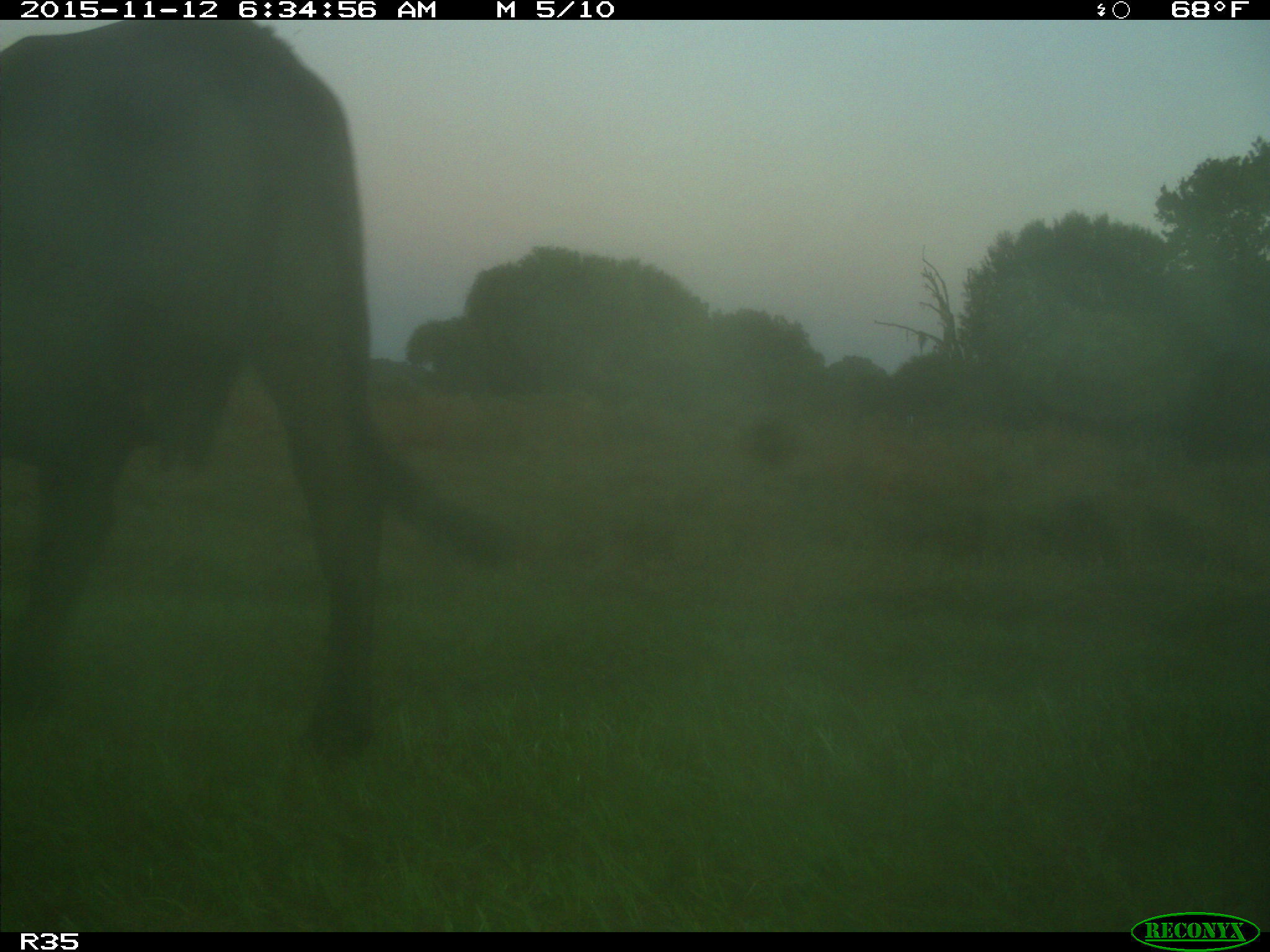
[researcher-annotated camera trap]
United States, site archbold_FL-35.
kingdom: Animalia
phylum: Chordata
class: Mammalia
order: Artiodactyla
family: Bovidae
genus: Bos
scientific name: Bos taurus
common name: domestic cow